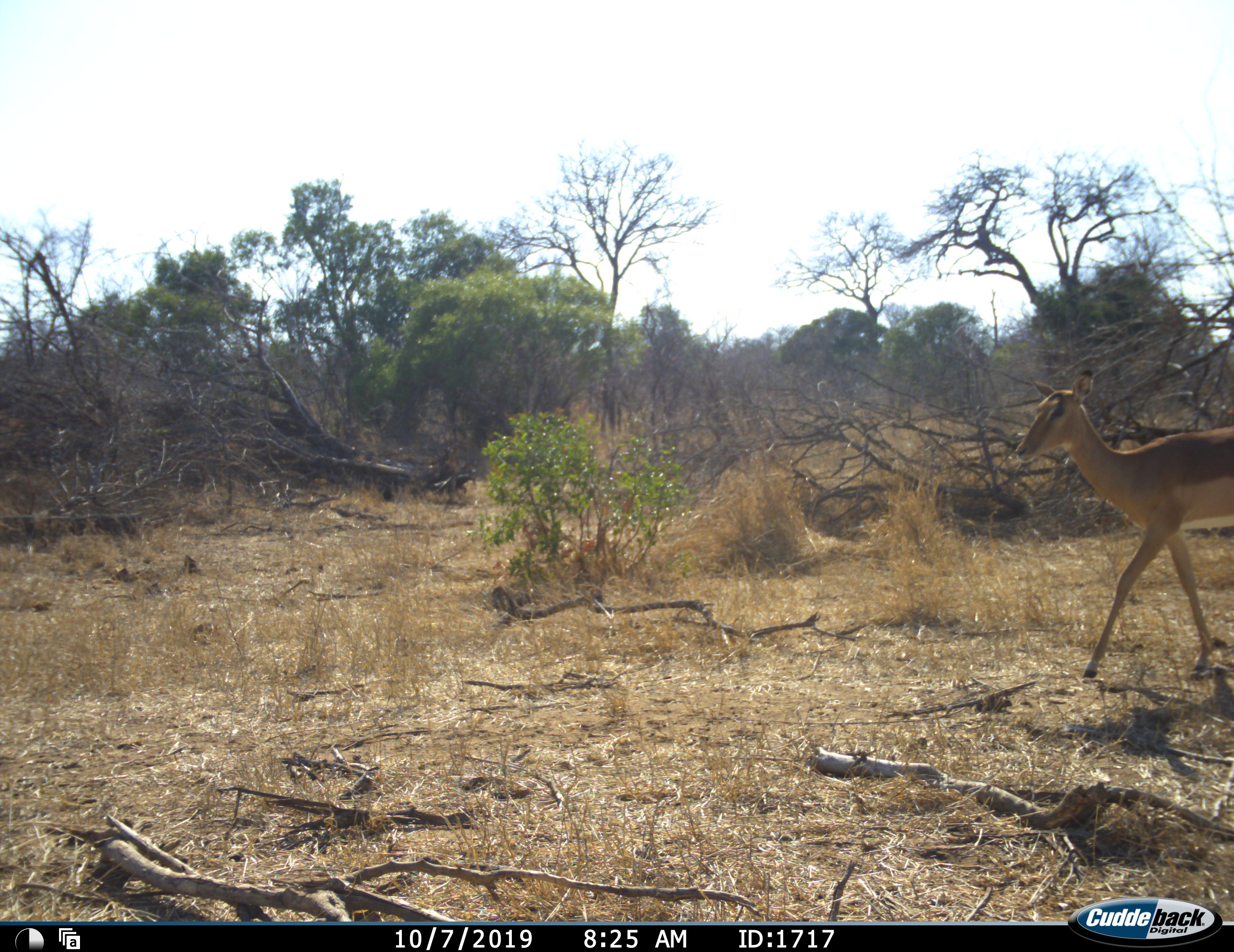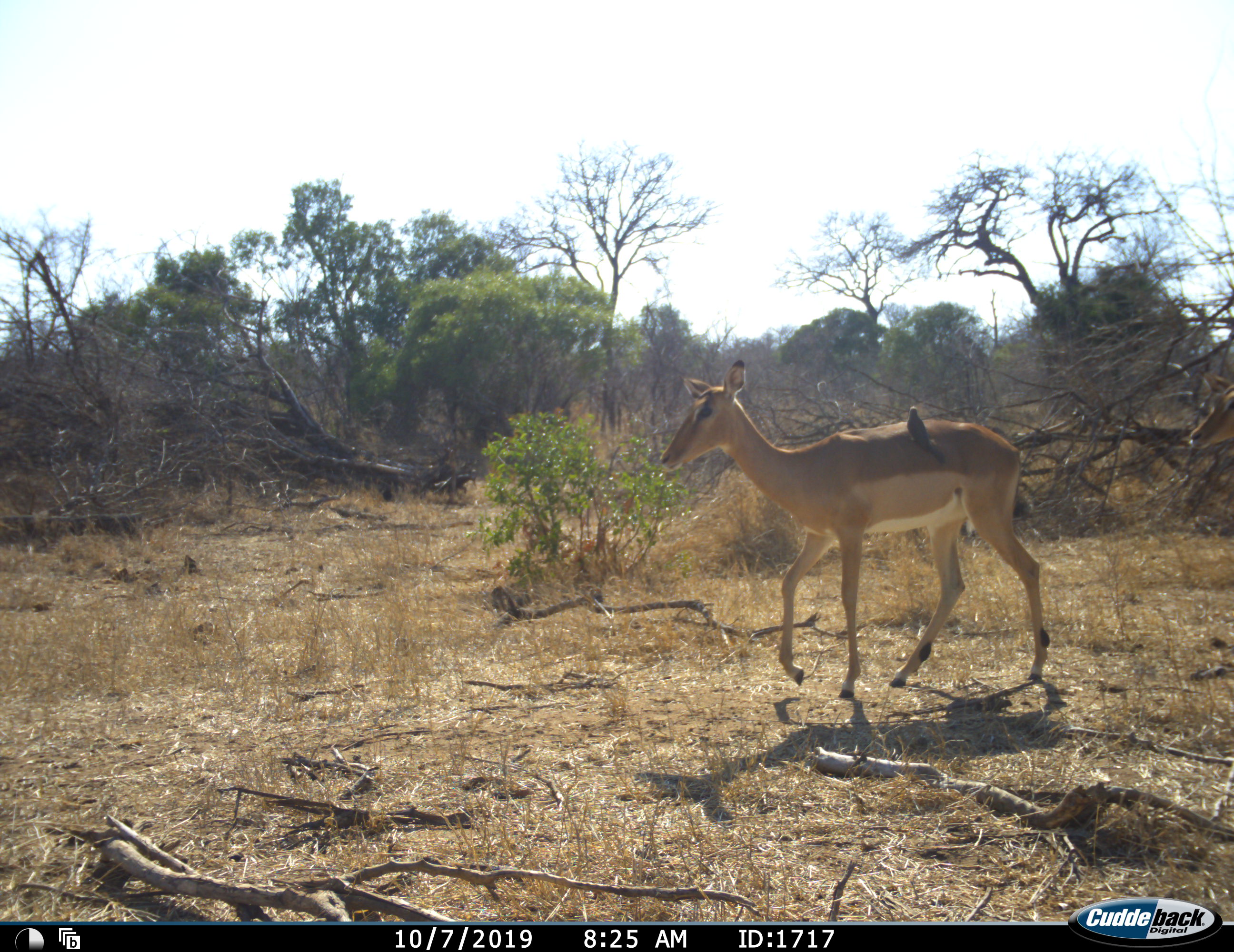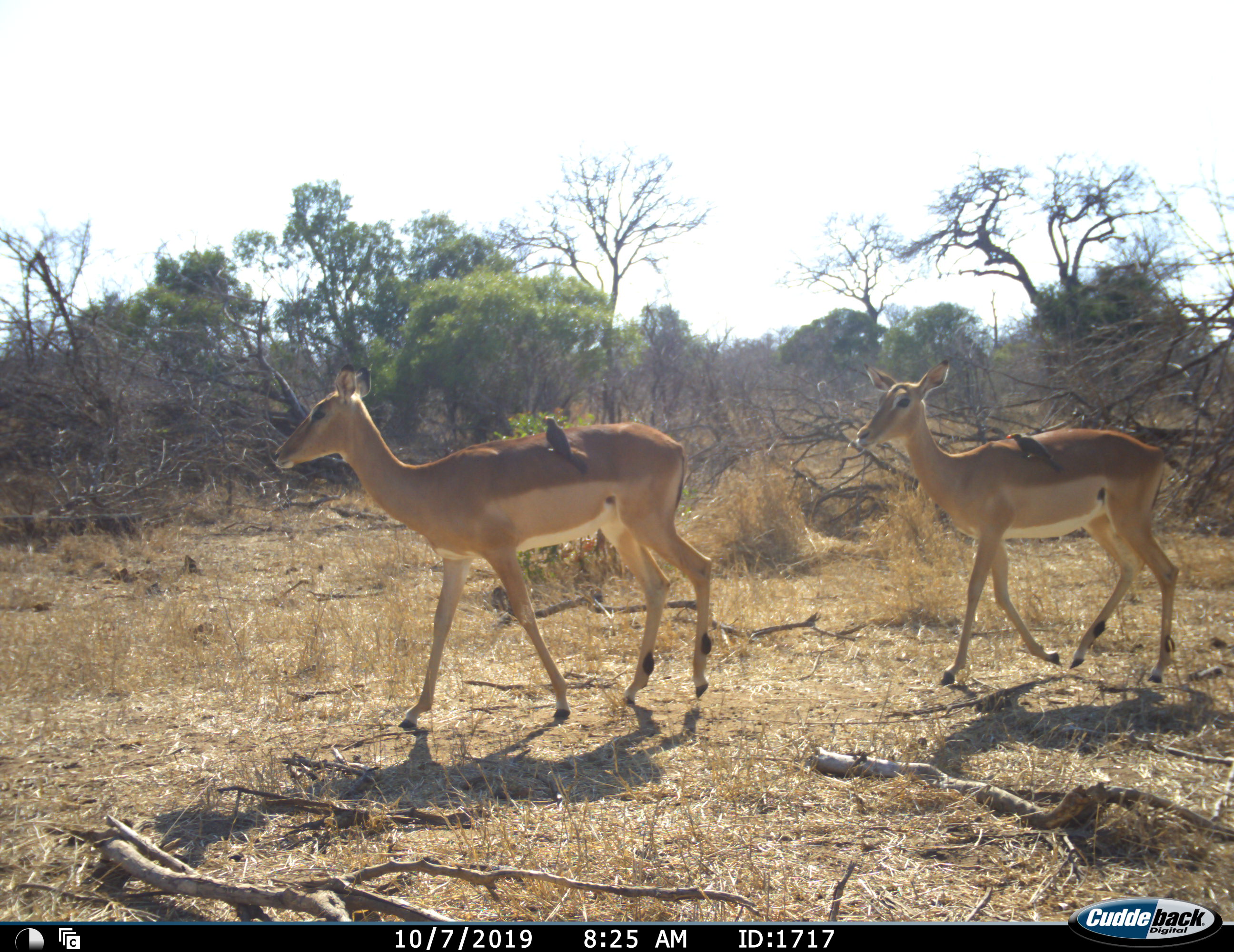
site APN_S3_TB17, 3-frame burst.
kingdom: Animalia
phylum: Chordata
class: Aves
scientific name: Aves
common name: bird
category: birdother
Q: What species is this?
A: Birdother (bird) (Aves).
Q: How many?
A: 2.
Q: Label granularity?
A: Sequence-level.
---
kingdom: Animalia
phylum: Chordata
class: Mammalia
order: Artiodactyla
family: Bovidae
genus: Aepyceros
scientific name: Aepyceros melampus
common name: impala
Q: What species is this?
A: Impala (Aepyceros melampus).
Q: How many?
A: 2.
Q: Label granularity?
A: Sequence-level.